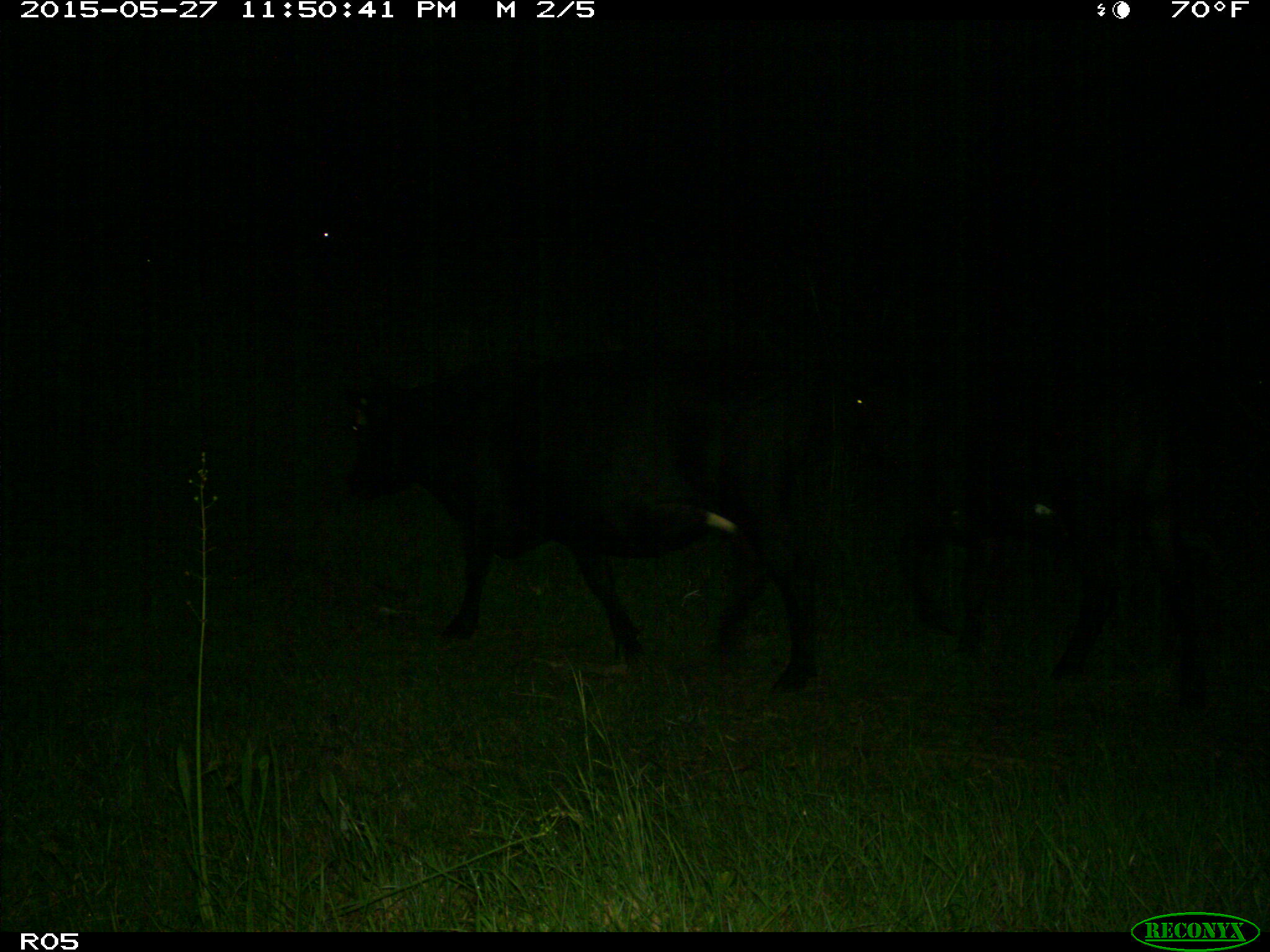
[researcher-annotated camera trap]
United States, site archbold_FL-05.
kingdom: Animalia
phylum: Chordata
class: Mammalia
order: Artiodactyla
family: Bovidae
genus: Bos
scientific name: Bos taurus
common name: domestic cow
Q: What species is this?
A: Bos taurus (domestic cow).